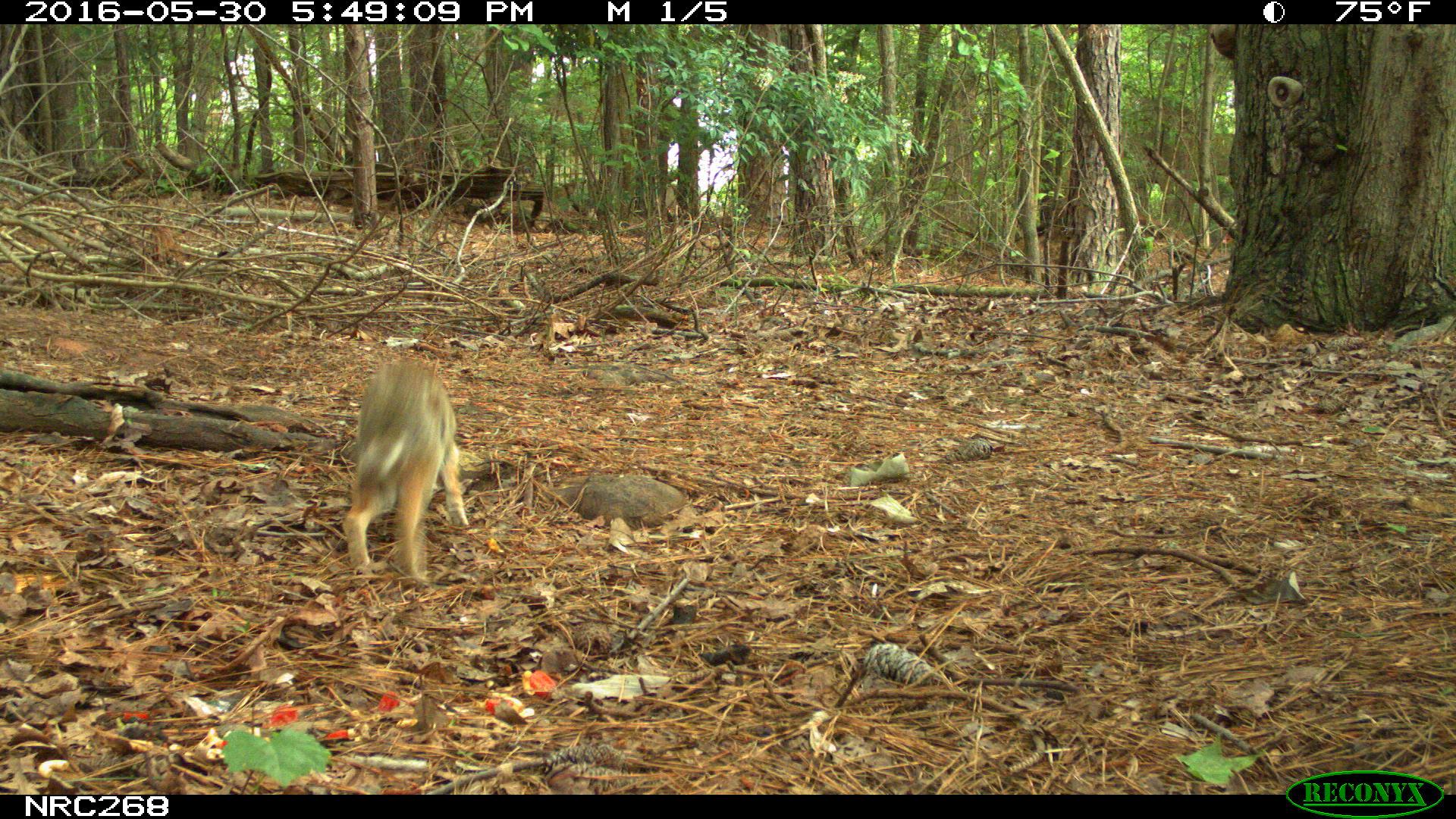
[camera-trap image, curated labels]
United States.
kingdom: Animalia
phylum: Chordata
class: Mammalia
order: Lagomorpha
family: Leporidae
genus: Sylvilagus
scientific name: Sylvilagus floridanus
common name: eastern cottontail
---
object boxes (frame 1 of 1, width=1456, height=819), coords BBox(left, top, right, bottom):
Eastern Cottontail: BBox(318, 356, 467, 581)